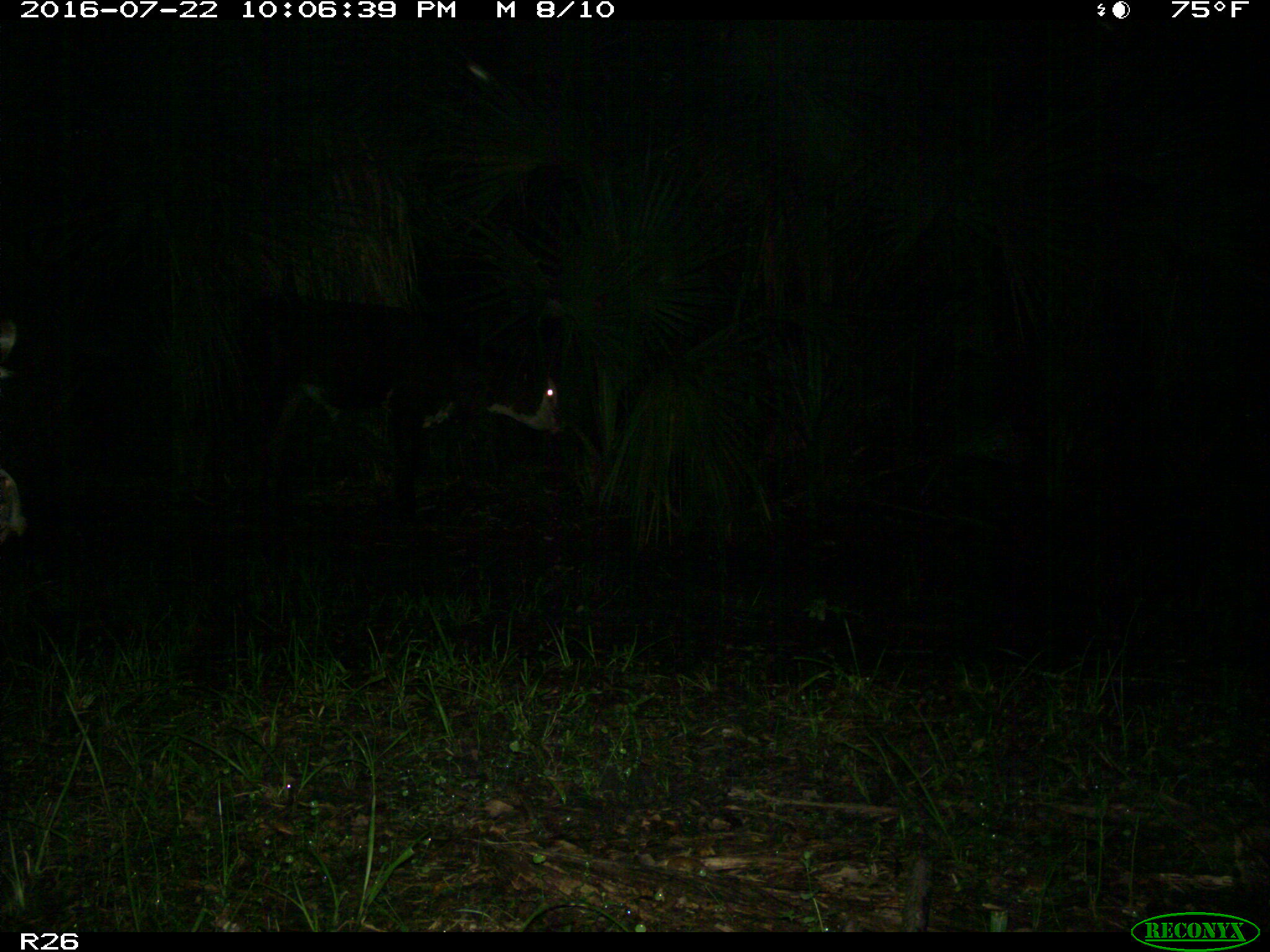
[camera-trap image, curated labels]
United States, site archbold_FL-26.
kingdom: Animalia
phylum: Chordata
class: Mammalia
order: Artiodactyla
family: Bovidae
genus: Bos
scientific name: Bos taurus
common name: domestic cow